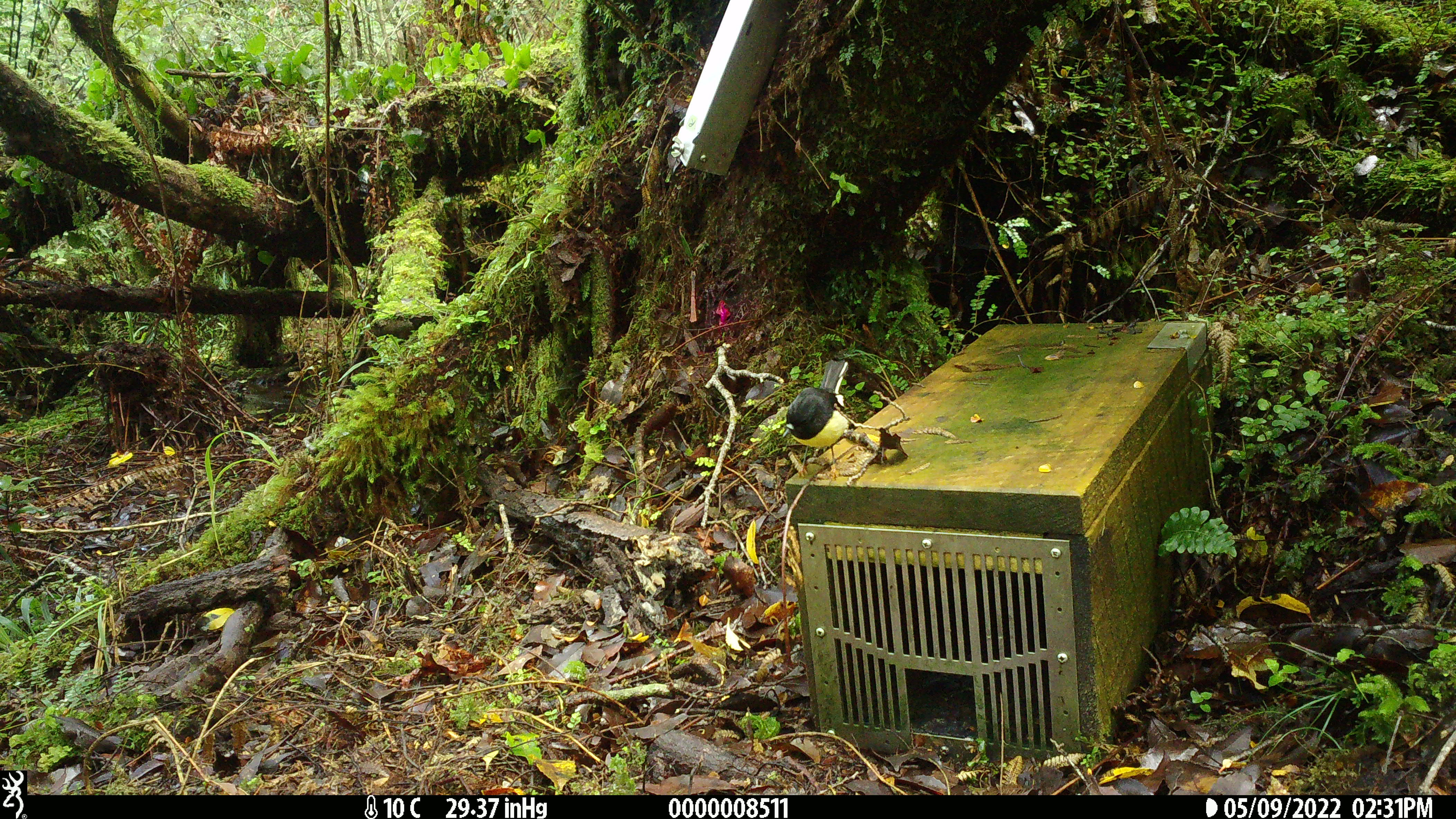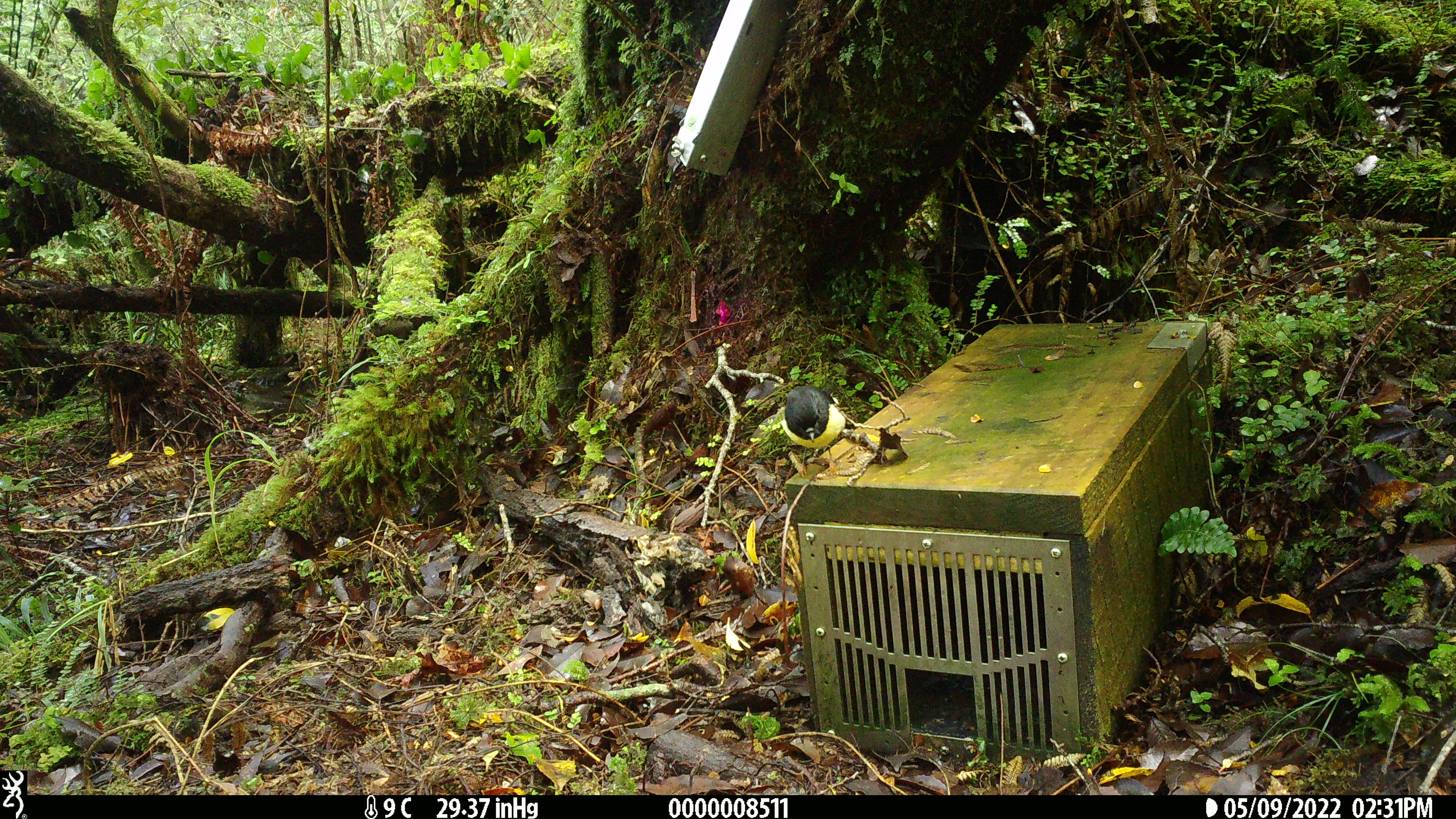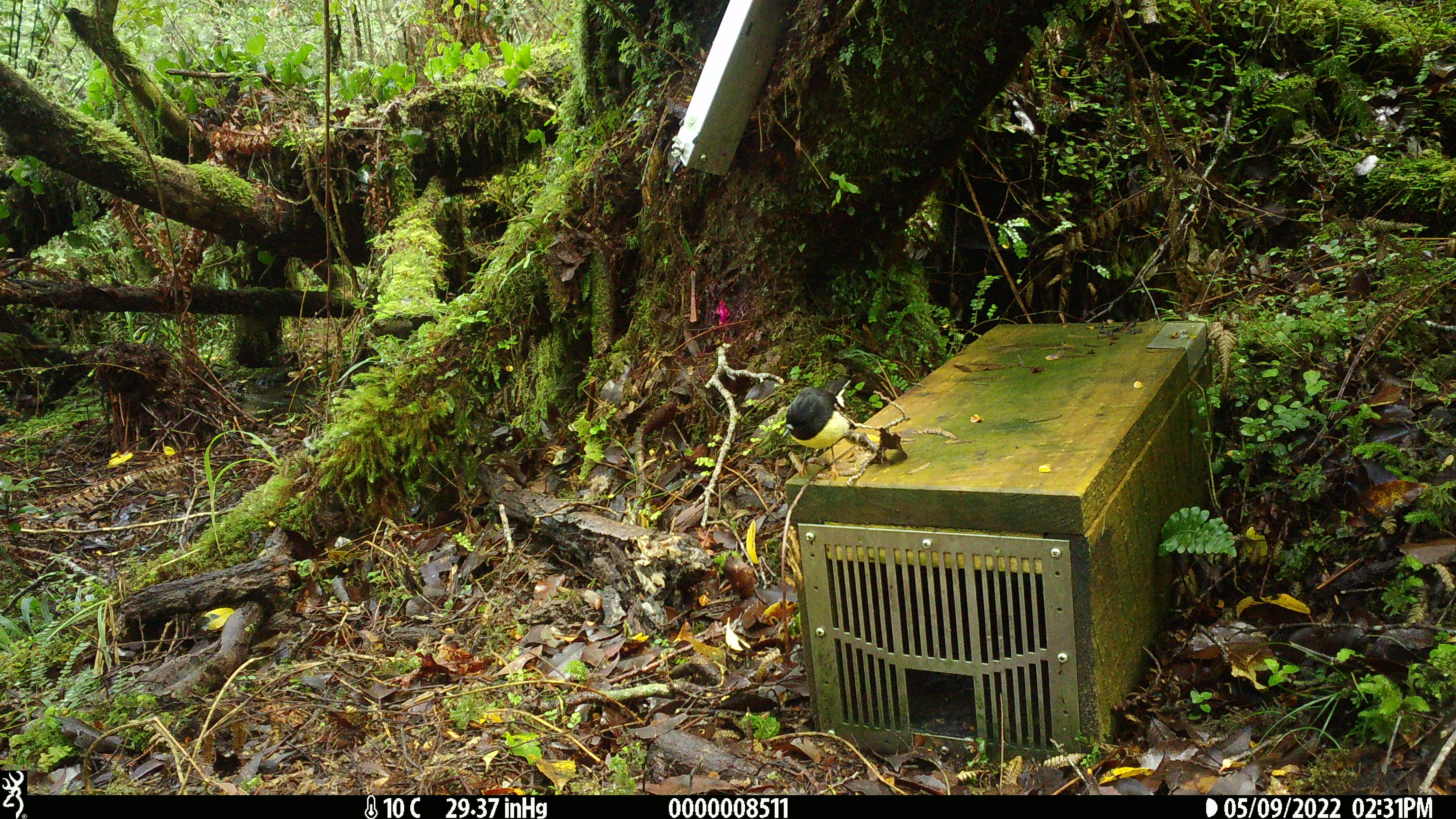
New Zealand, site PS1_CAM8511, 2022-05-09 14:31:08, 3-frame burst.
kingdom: Animalia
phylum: Chordata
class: Aves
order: Passeriformes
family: Petroicidae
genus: Petroica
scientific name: Petroica macrocephala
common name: tomtit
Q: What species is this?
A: Tomtit (Petroica macrocephala).